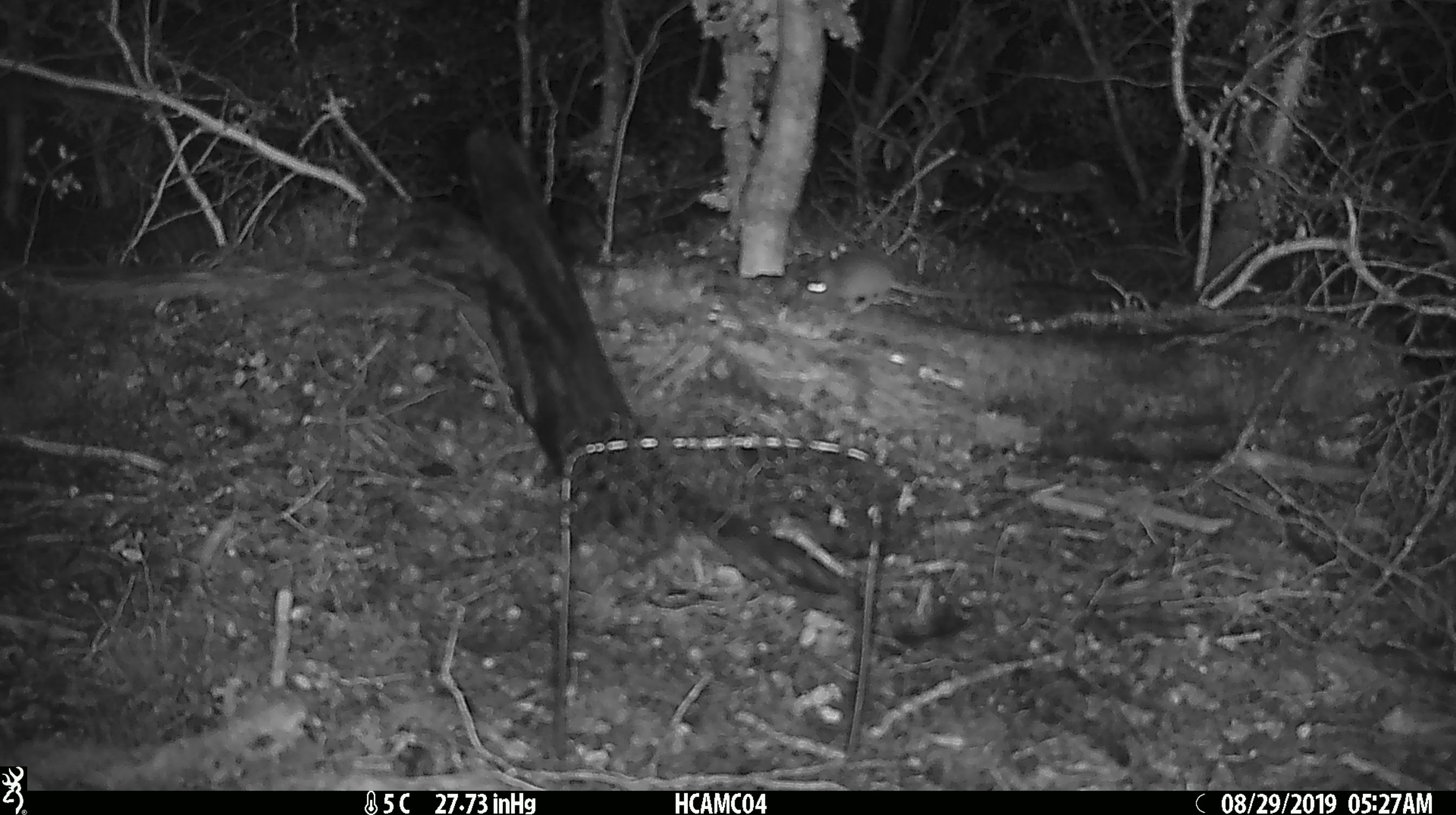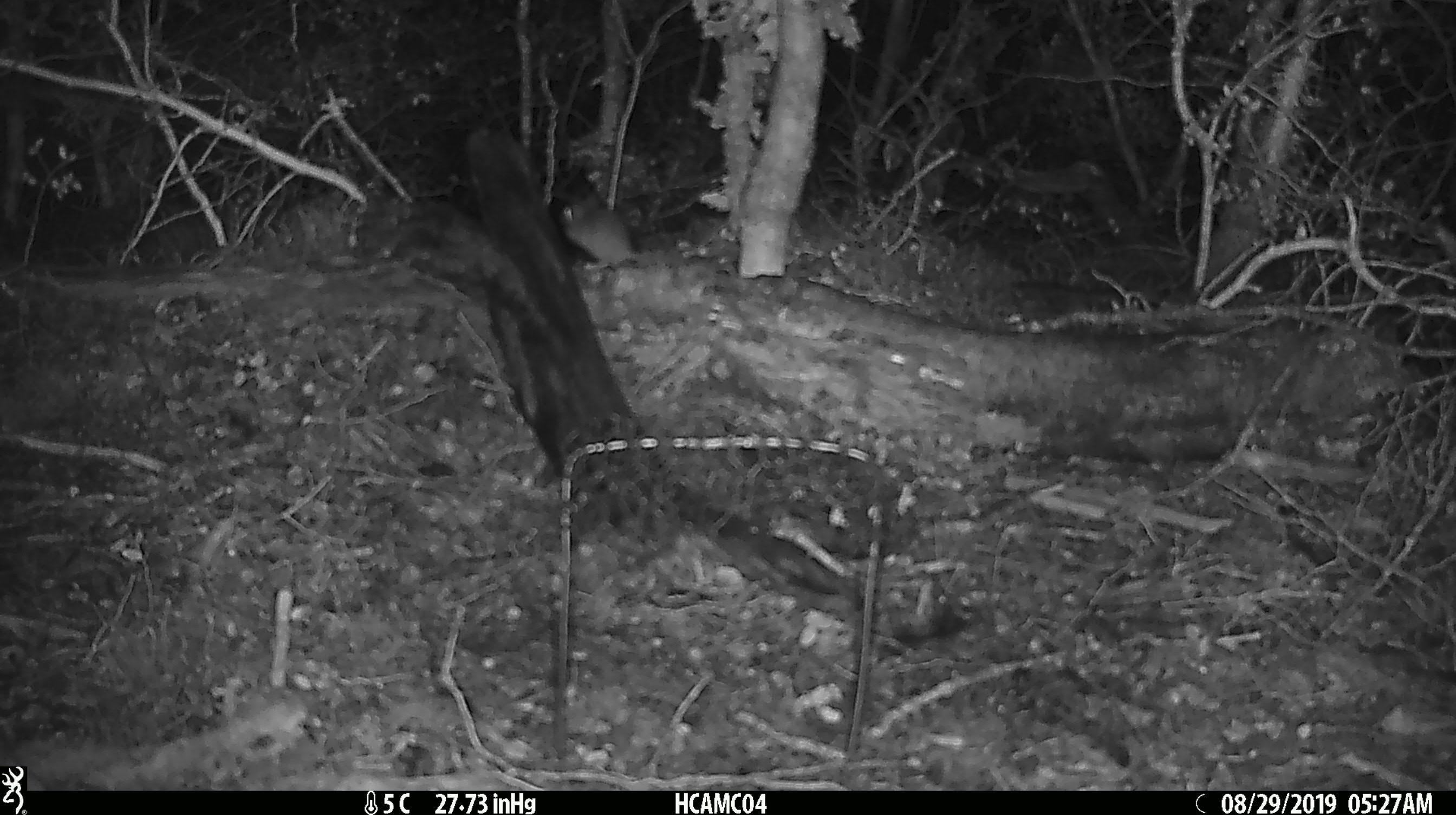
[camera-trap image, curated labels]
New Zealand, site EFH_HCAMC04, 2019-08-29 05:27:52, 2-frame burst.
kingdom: Animalia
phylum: Chordata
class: Mammalia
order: Rodentia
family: Muridae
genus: Mus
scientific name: Mus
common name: mouse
Mouse (Mus).